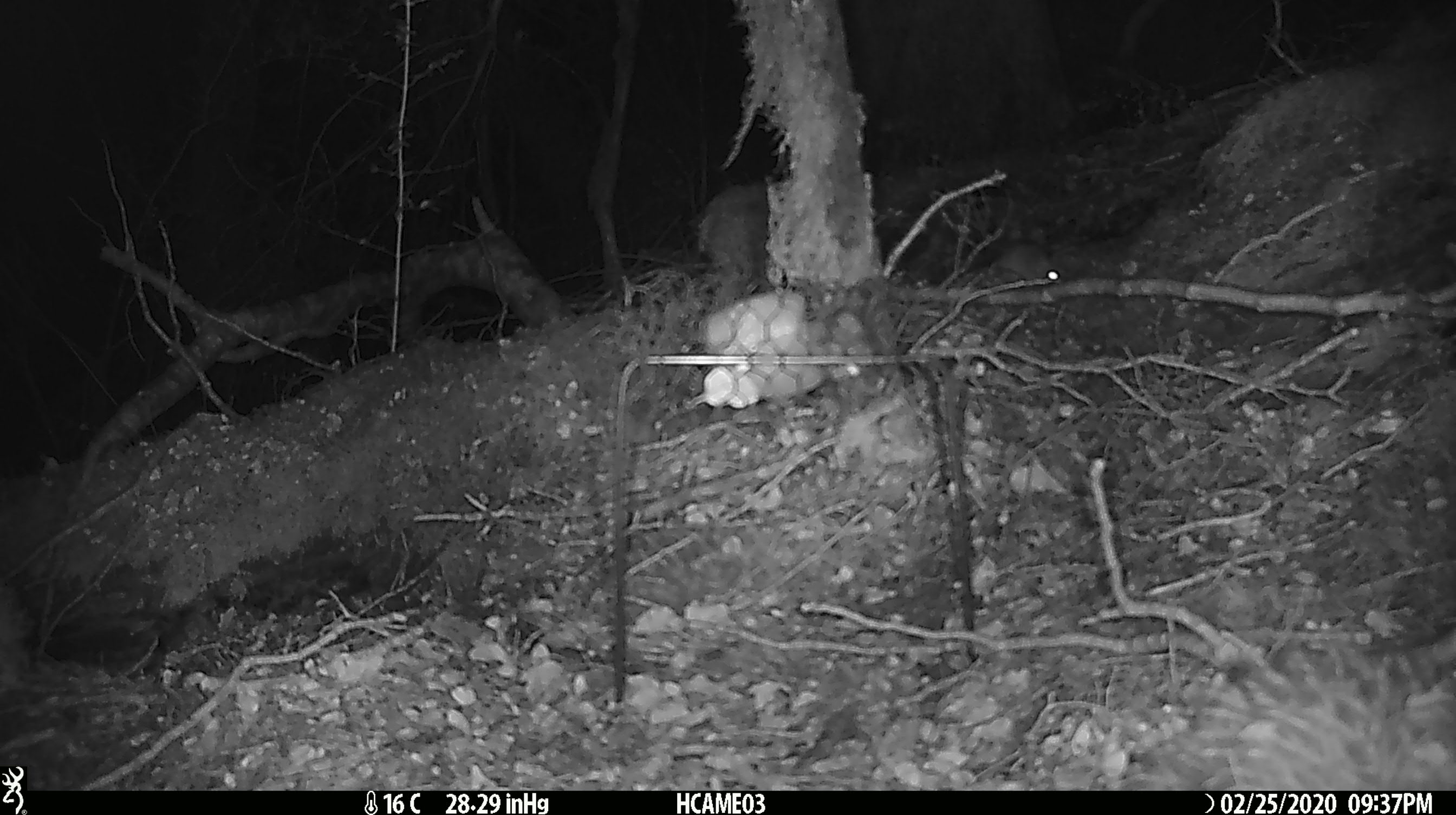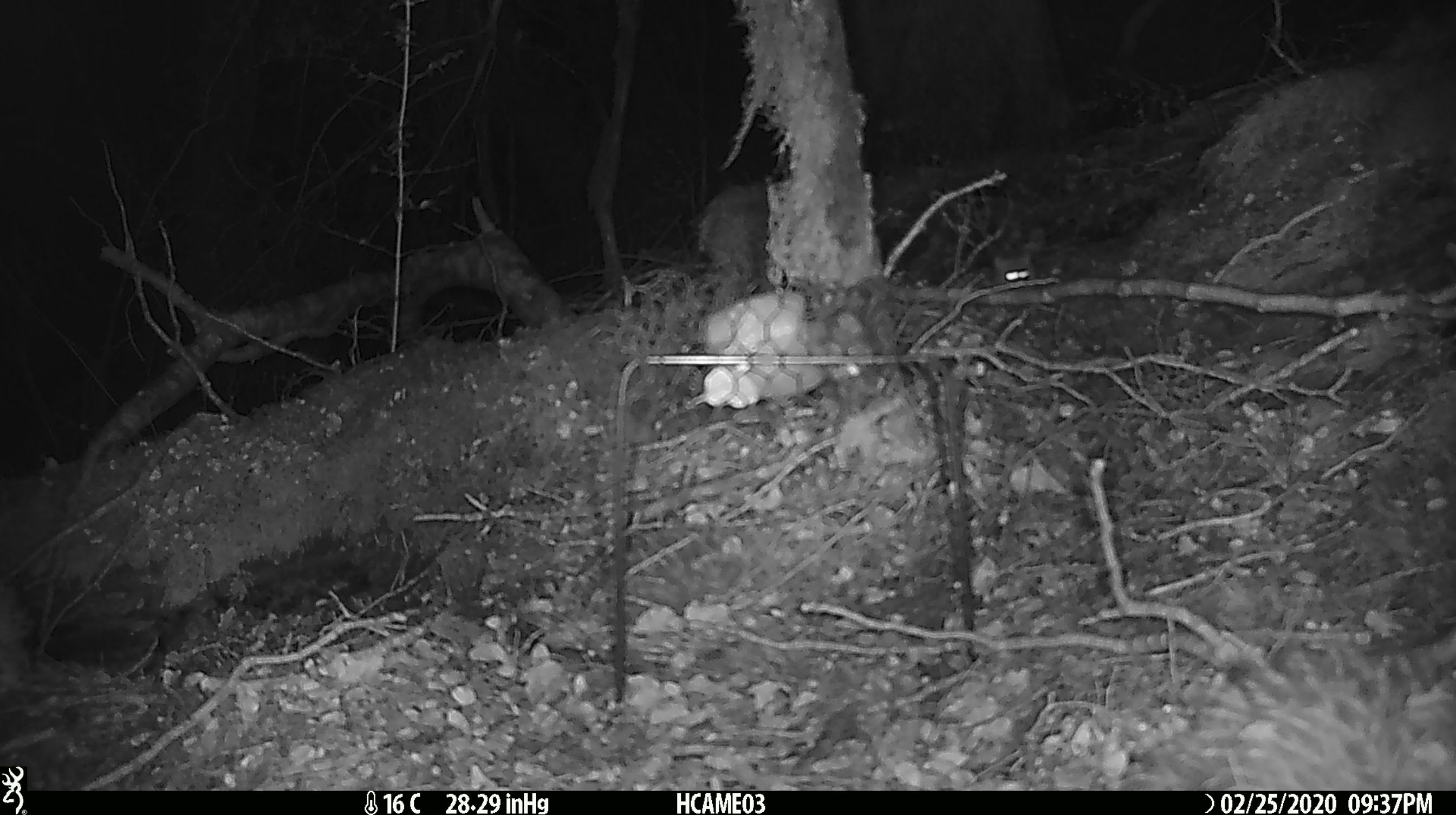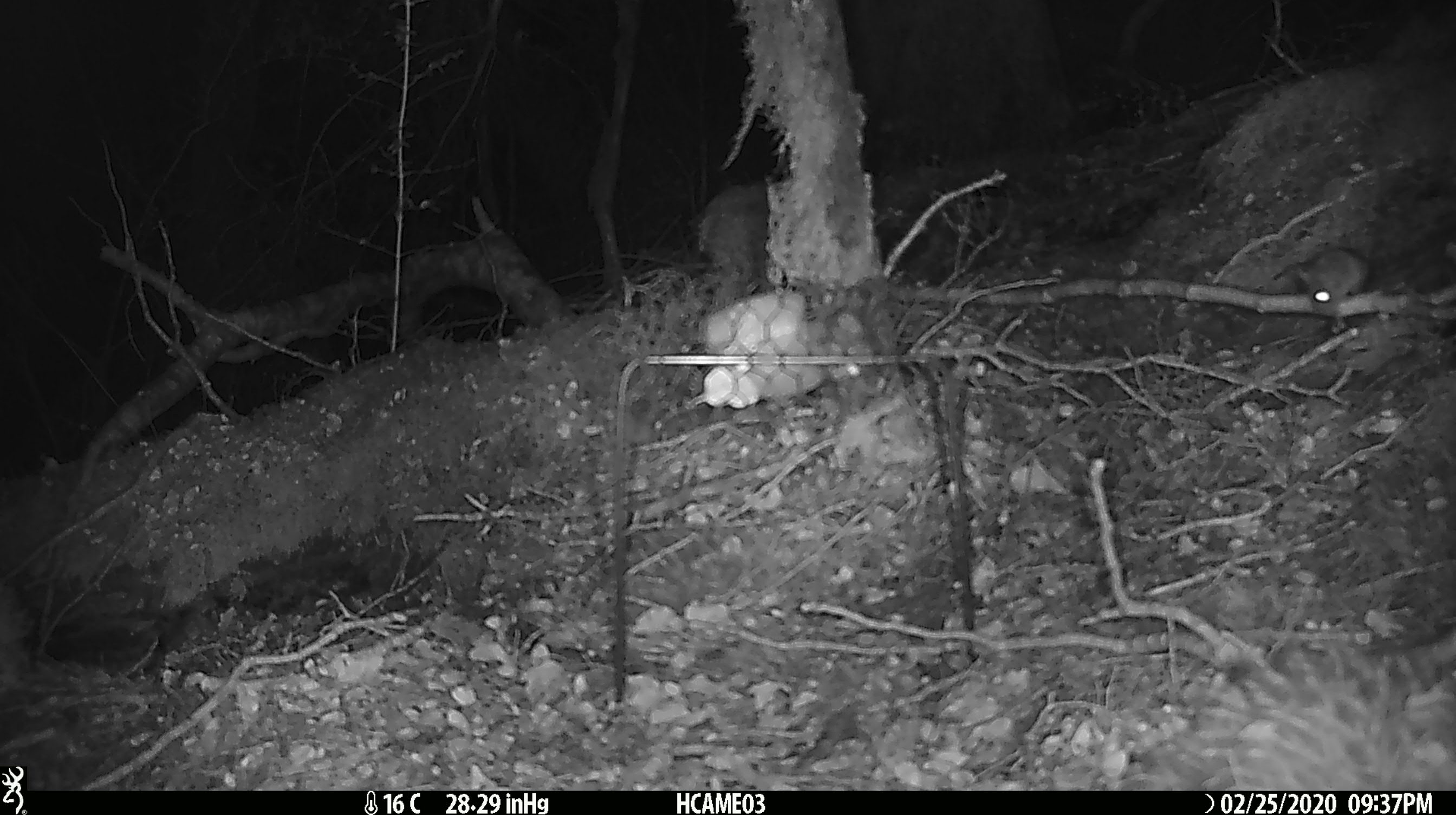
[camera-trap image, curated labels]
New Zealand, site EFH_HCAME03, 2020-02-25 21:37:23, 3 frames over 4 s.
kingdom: Animalia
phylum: Chordata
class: Mammalia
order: Rodentia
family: Muridae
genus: Mus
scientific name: Mus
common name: mouse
Mouse (Mus).